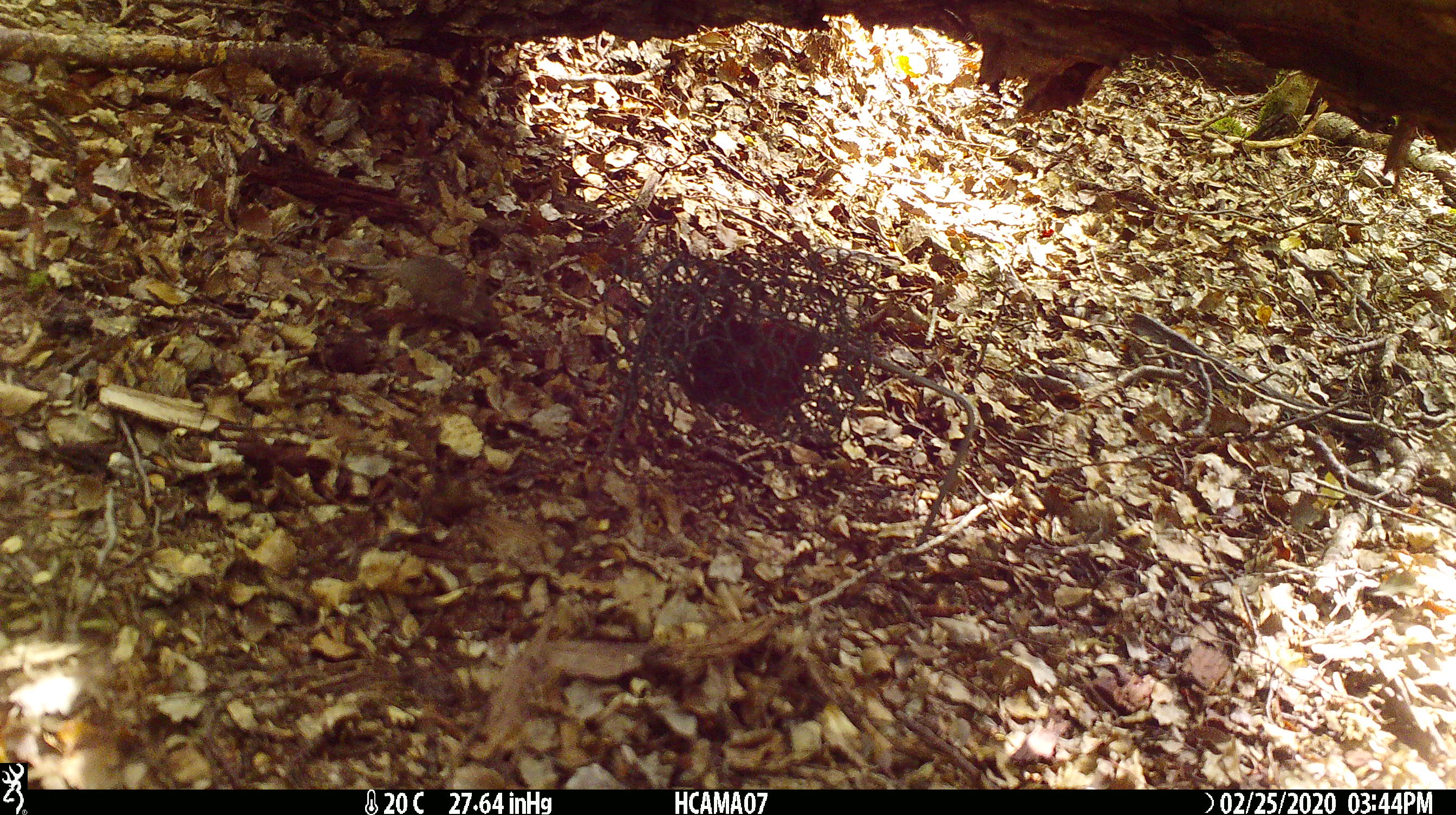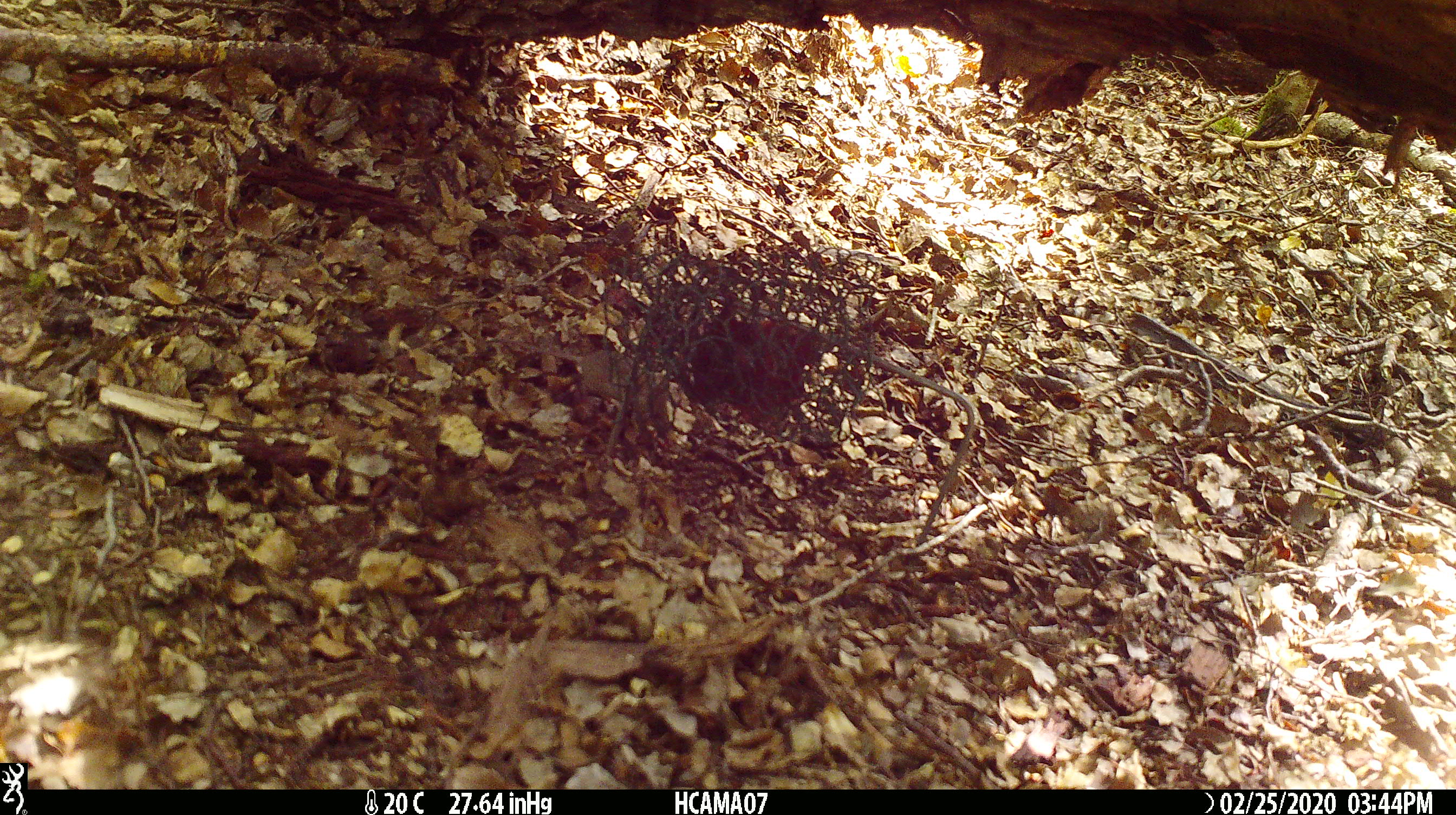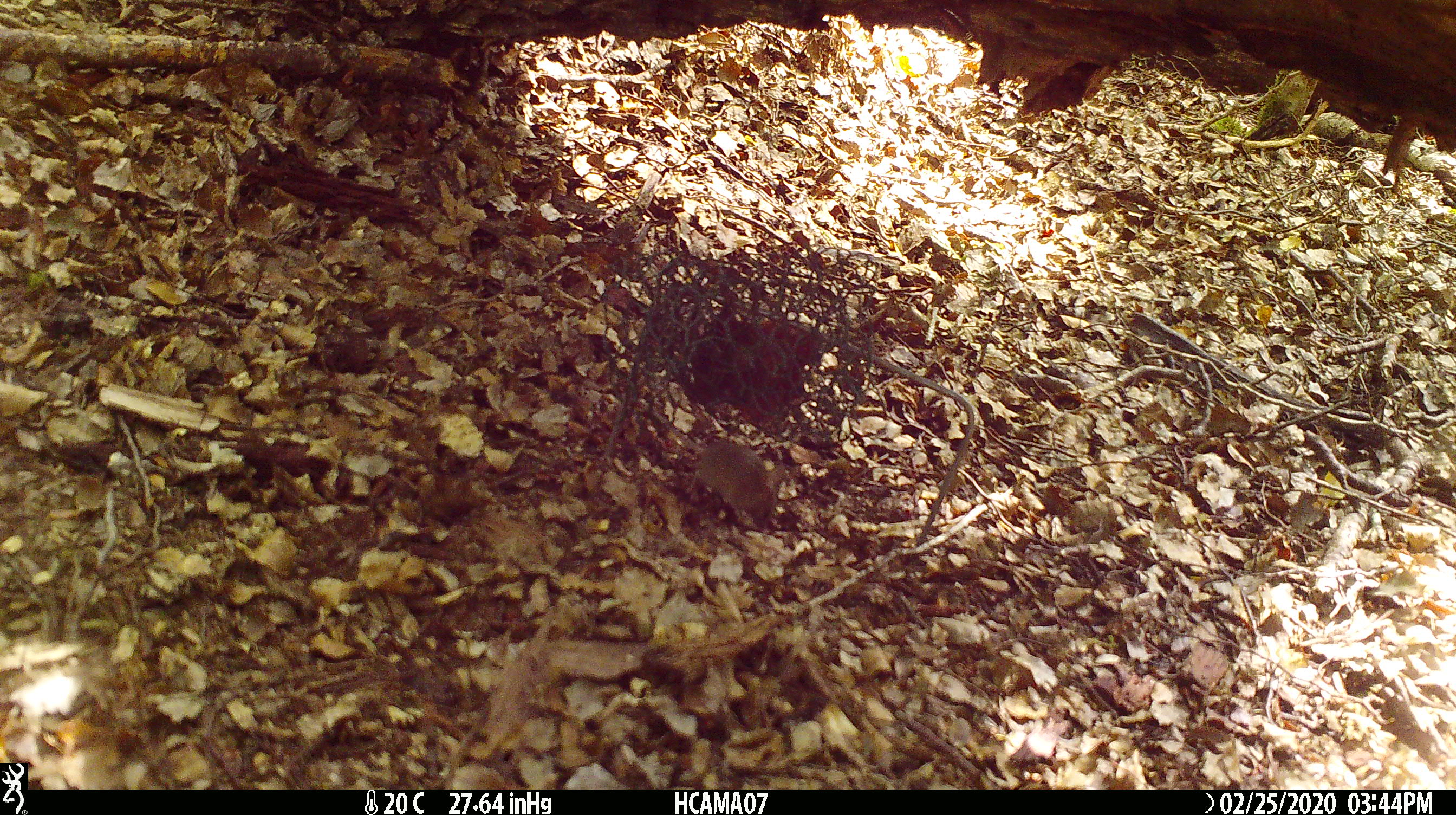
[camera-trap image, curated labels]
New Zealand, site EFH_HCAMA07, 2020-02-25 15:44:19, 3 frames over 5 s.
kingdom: Animalia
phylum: Chordata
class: Mammalia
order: Rodentia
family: Muridae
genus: Mus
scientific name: Mus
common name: mouse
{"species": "mouse (Mus)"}